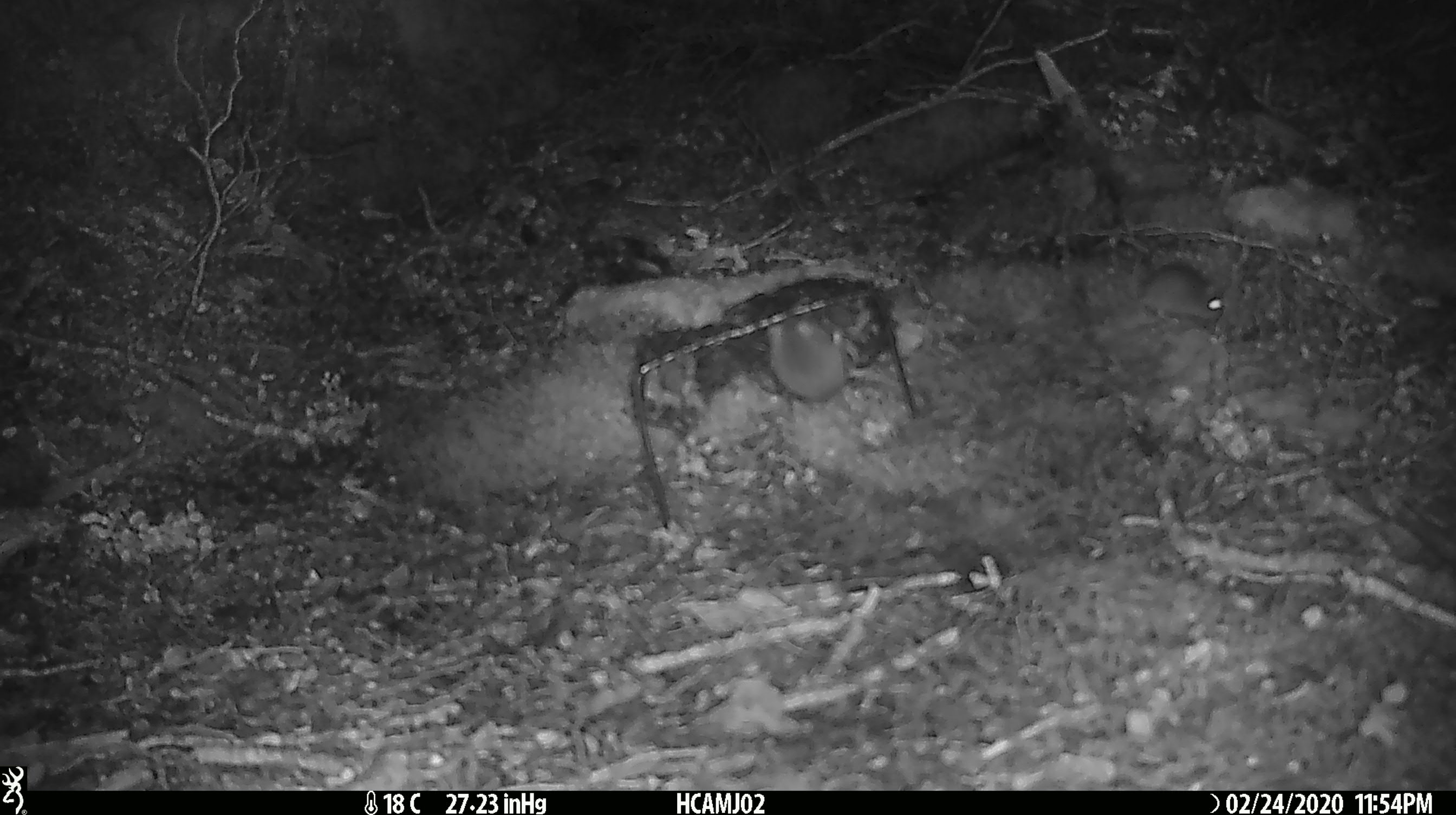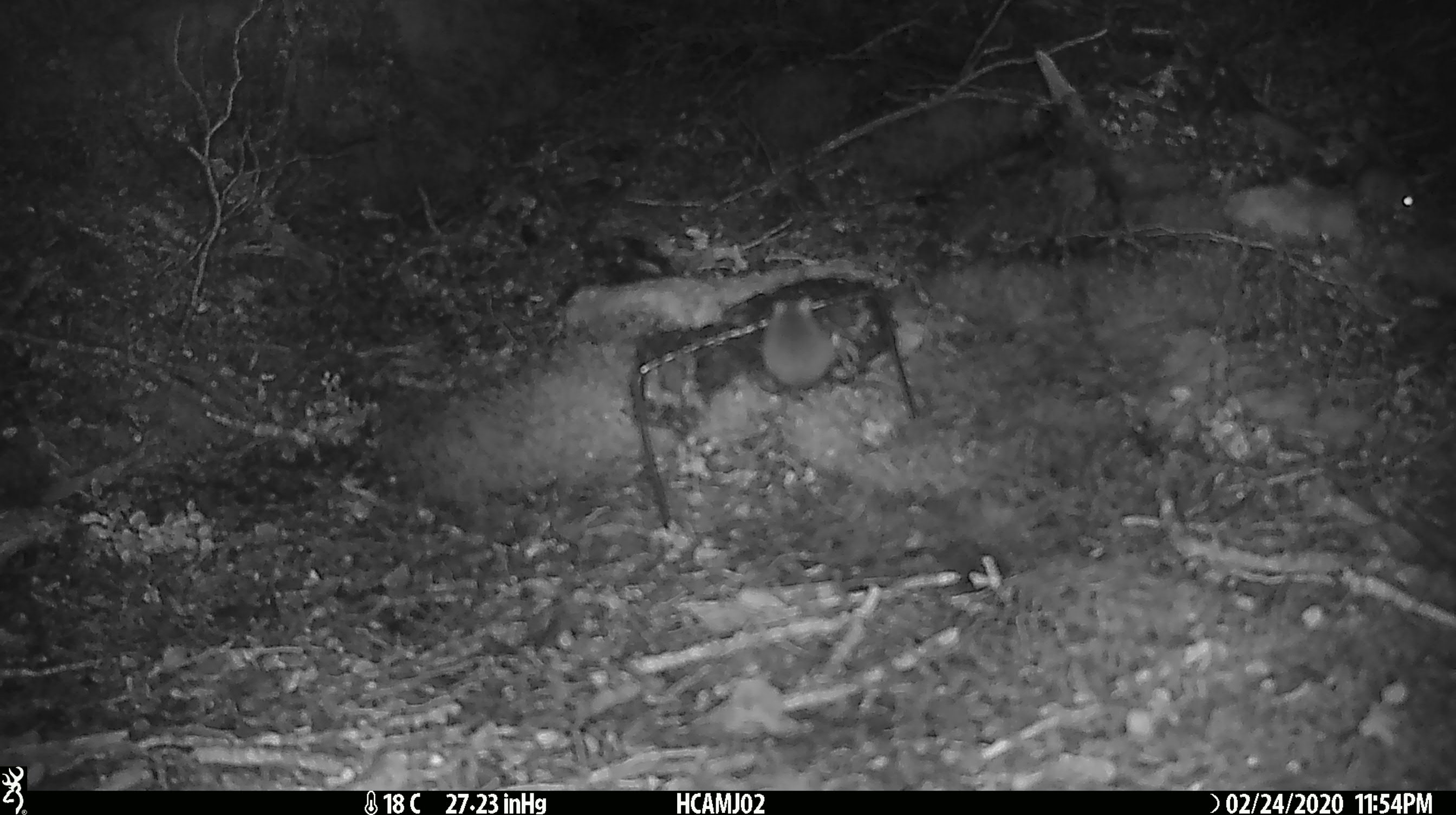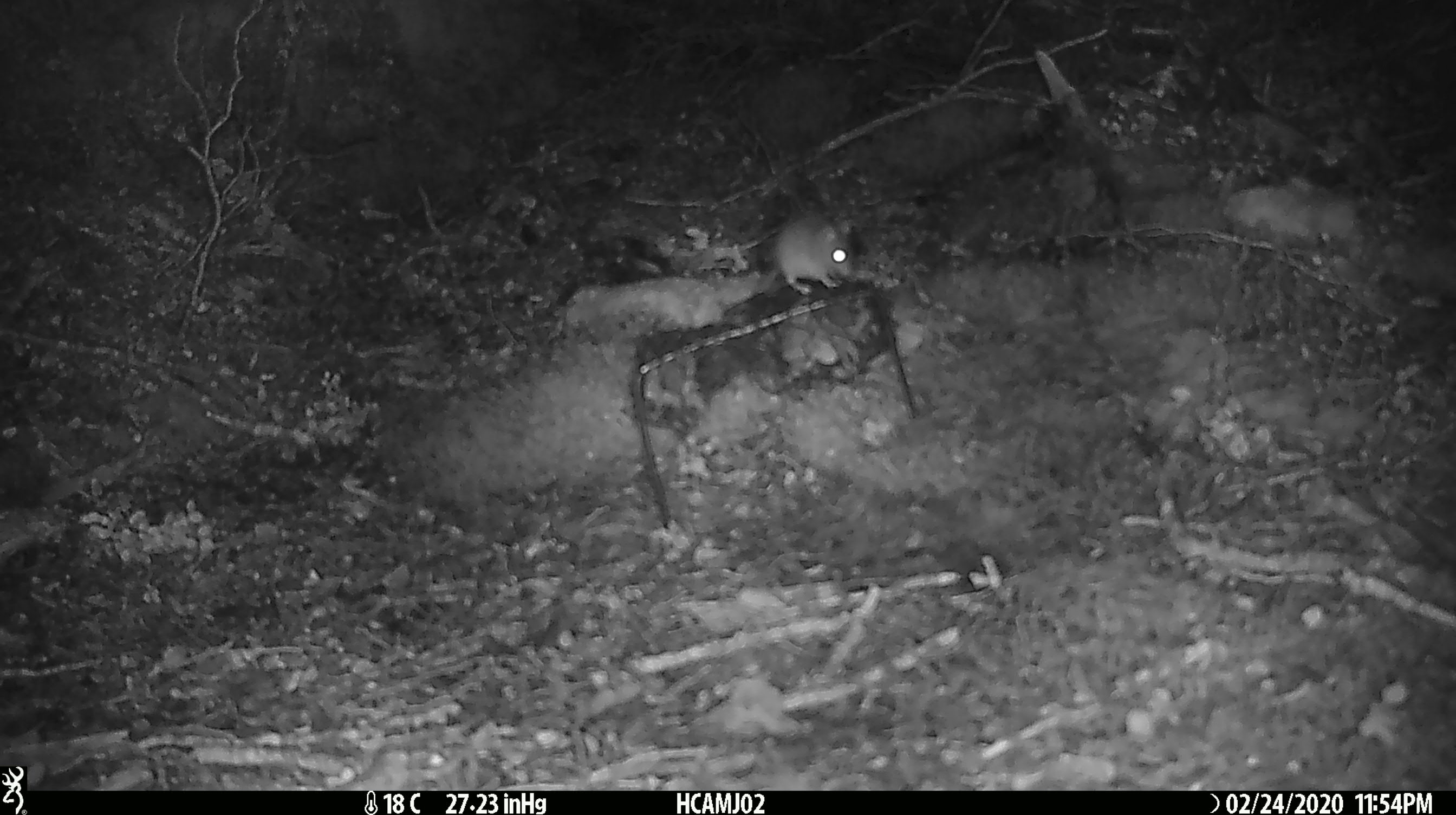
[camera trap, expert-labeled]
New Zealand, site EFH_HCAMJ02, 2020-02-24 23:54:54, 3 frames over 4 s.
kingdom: Animalia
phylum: Chordata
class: Mammalia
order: Rodentia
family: Muridae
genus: Mus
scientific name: Mus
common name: mouse